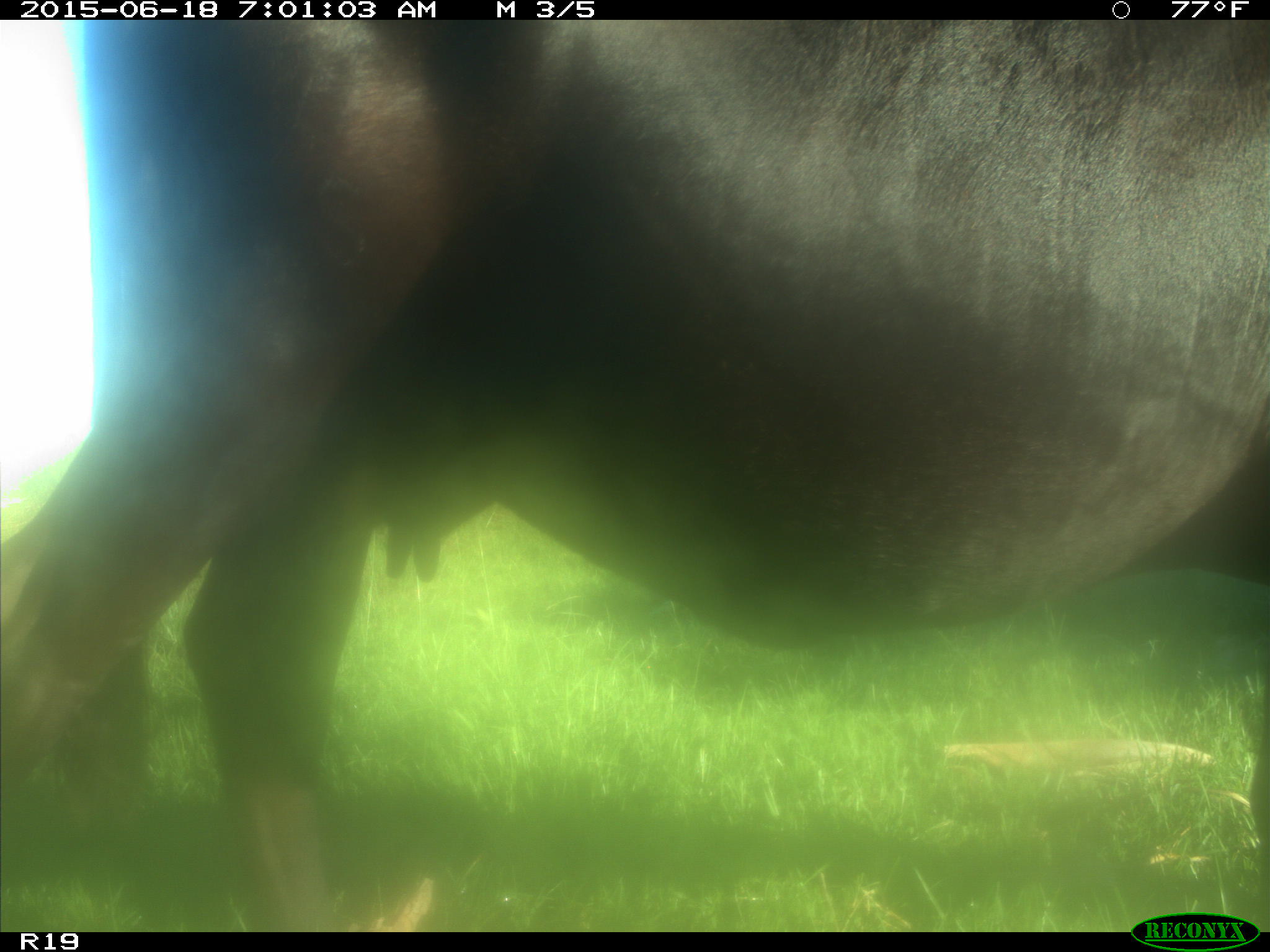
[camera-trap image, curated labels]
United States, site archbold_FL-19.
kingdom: Animalia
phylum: Chordata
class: Mammalia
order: Artiodactyla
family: Bovidae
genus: Bos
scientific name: Bos taurus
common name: domestic cow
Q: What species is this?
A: Bos taurus (domestic cow).